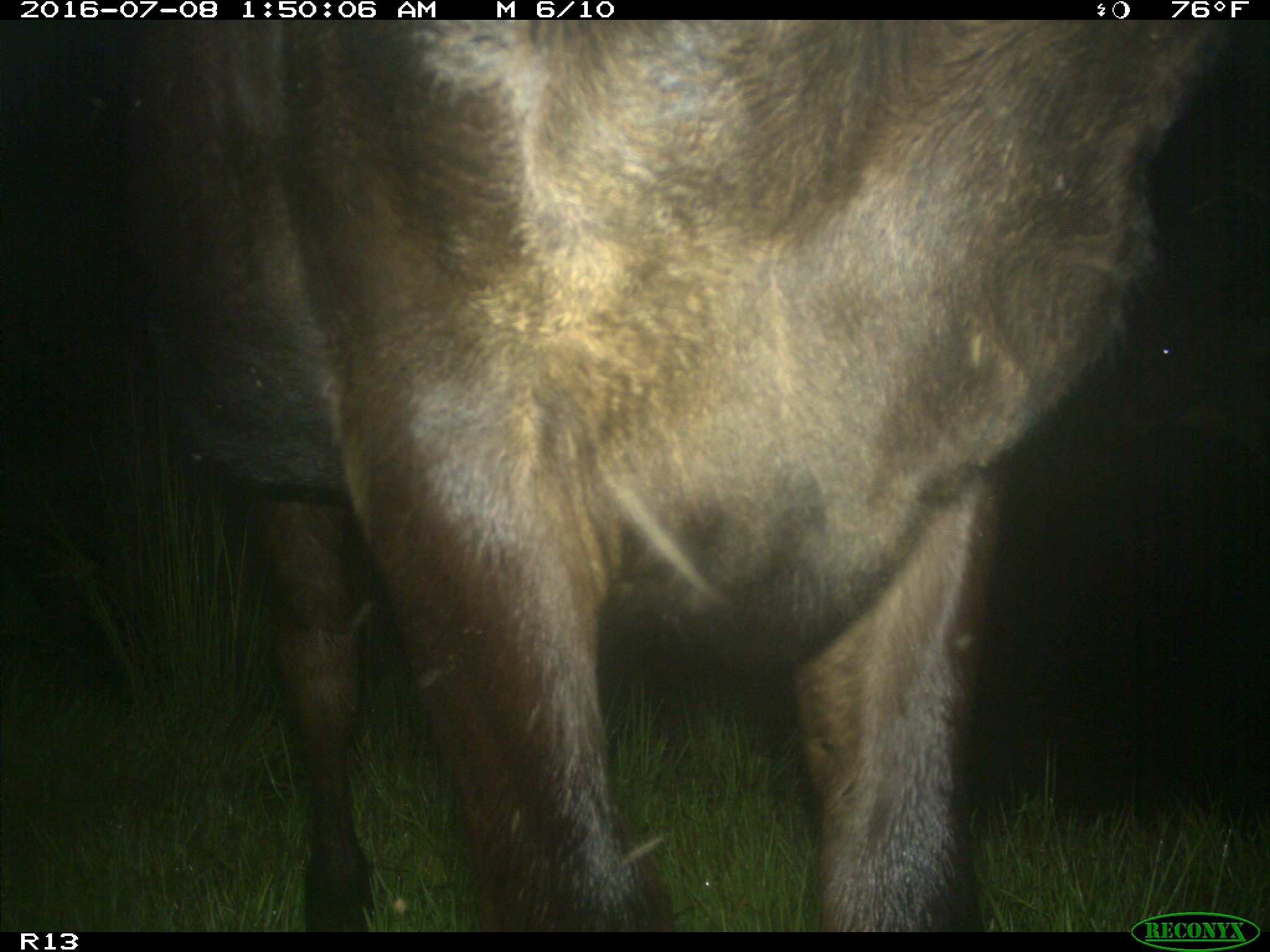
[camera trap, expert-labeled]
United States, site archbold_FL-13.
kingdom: Animalia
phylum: Chordata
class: Mammalia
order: Artiodactyla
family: Bovidae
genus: Bos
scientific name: Bos taurus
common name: domestic cow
Bos taurus (domestic cow).